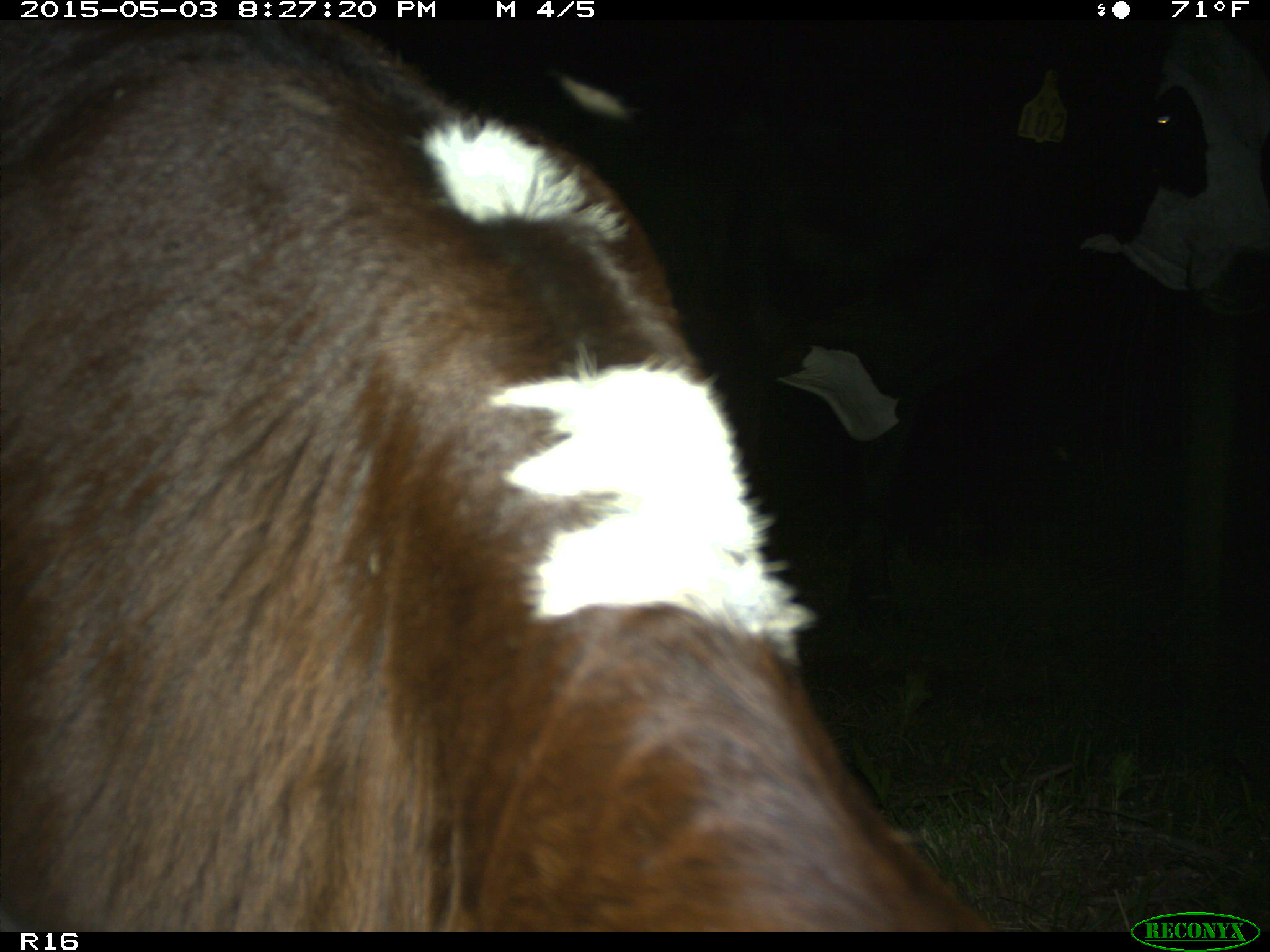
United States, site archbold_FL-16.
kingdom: Animalia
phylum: Chordata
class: Mammalia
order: Artiodactyla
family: Bovidae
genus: Bos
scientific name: Bos taurus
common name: domestic cow